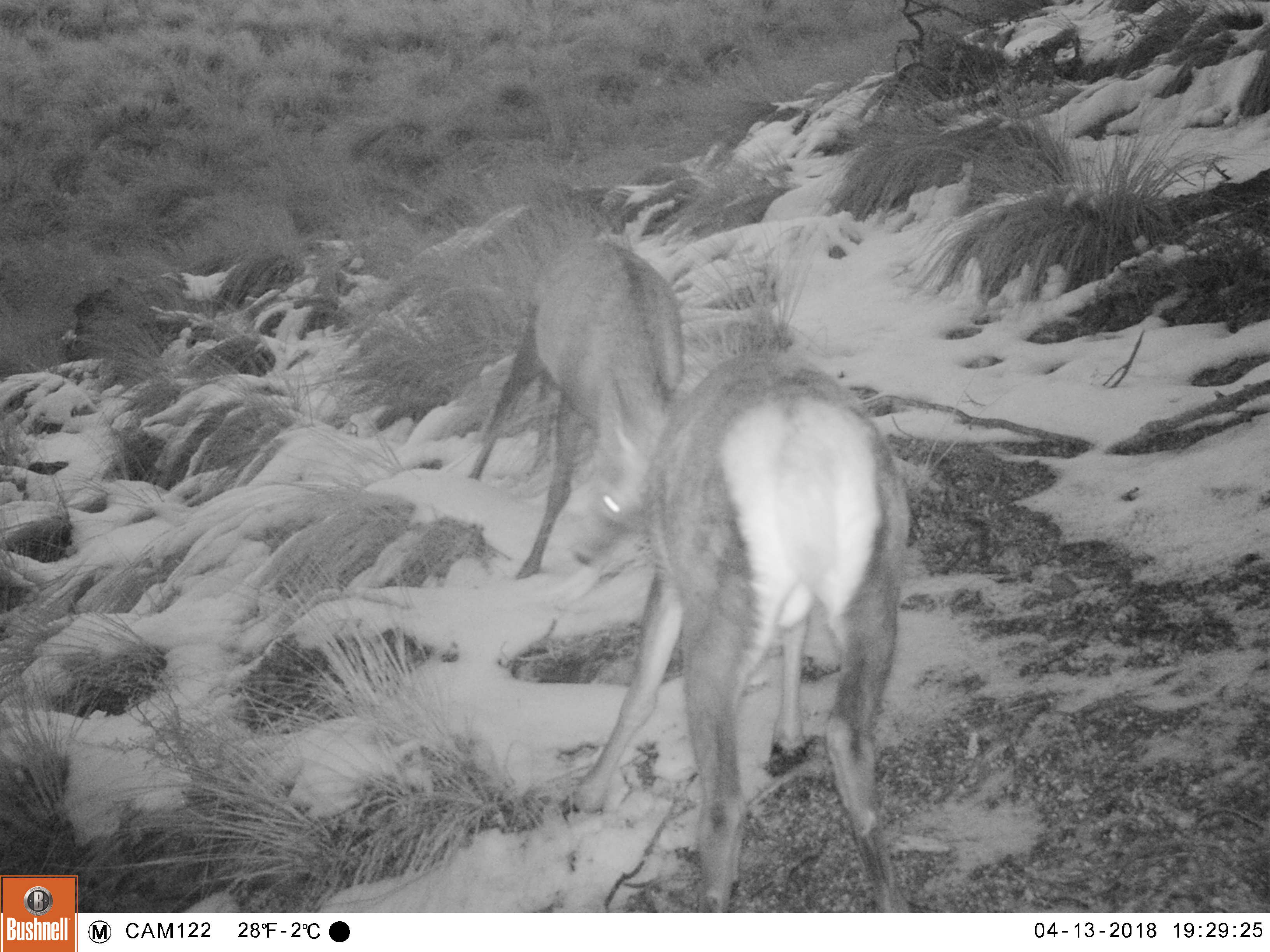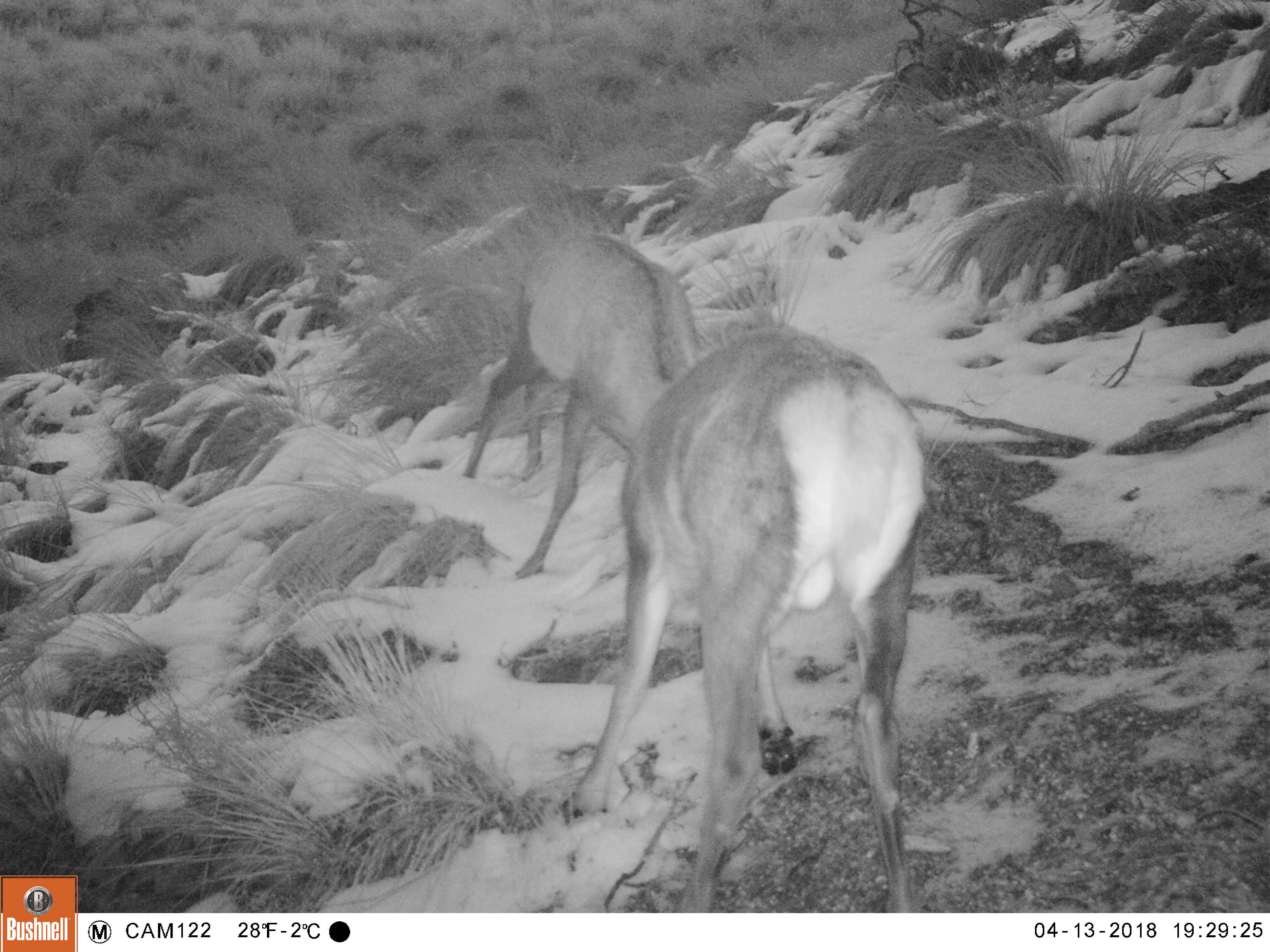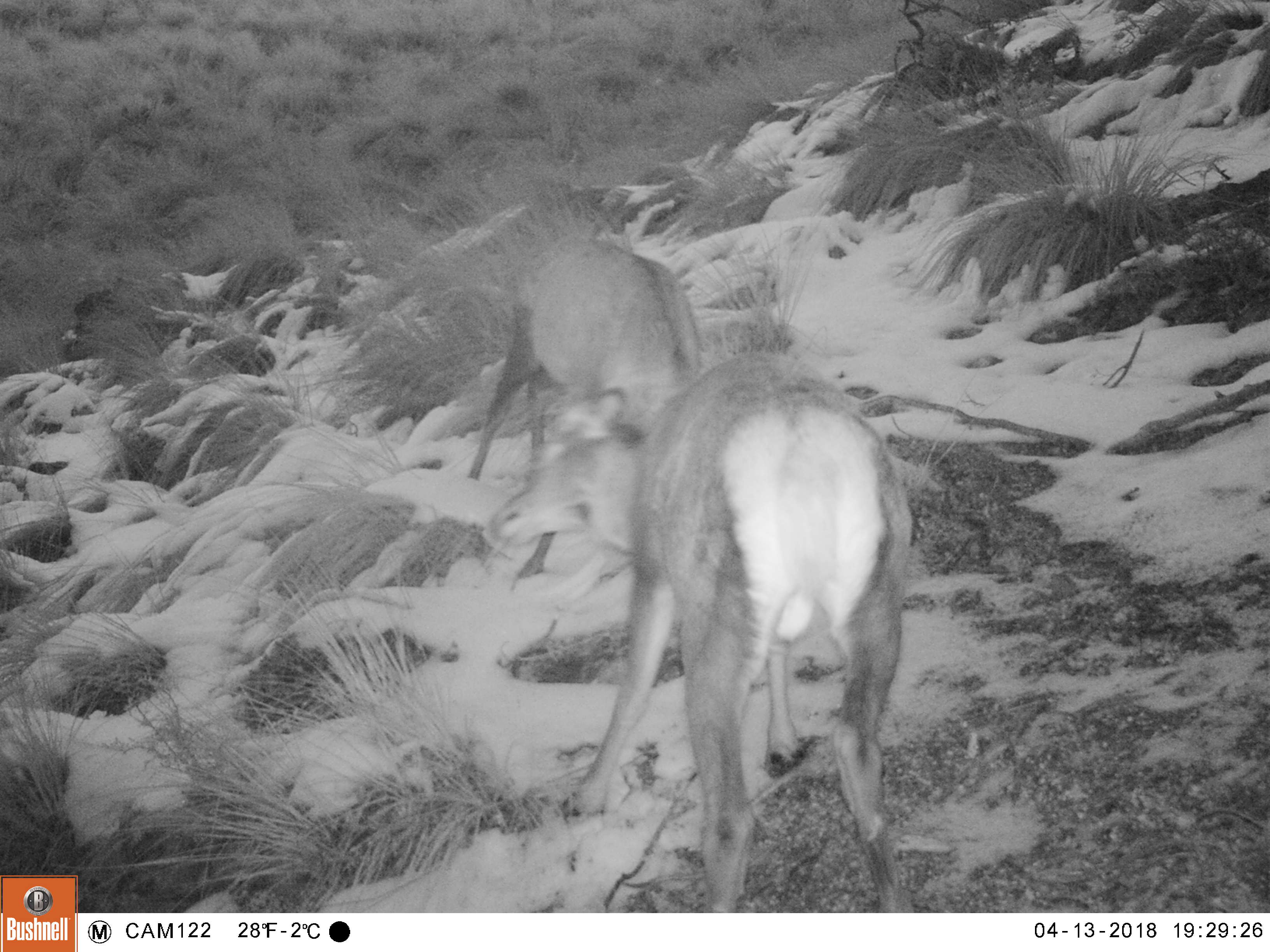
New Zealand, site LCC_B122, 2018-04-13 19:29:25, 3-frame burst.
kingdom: Animalia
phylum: Chordata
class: Mammalia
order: Artiodactyla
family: Cervidae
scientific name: Cervidae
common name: deer